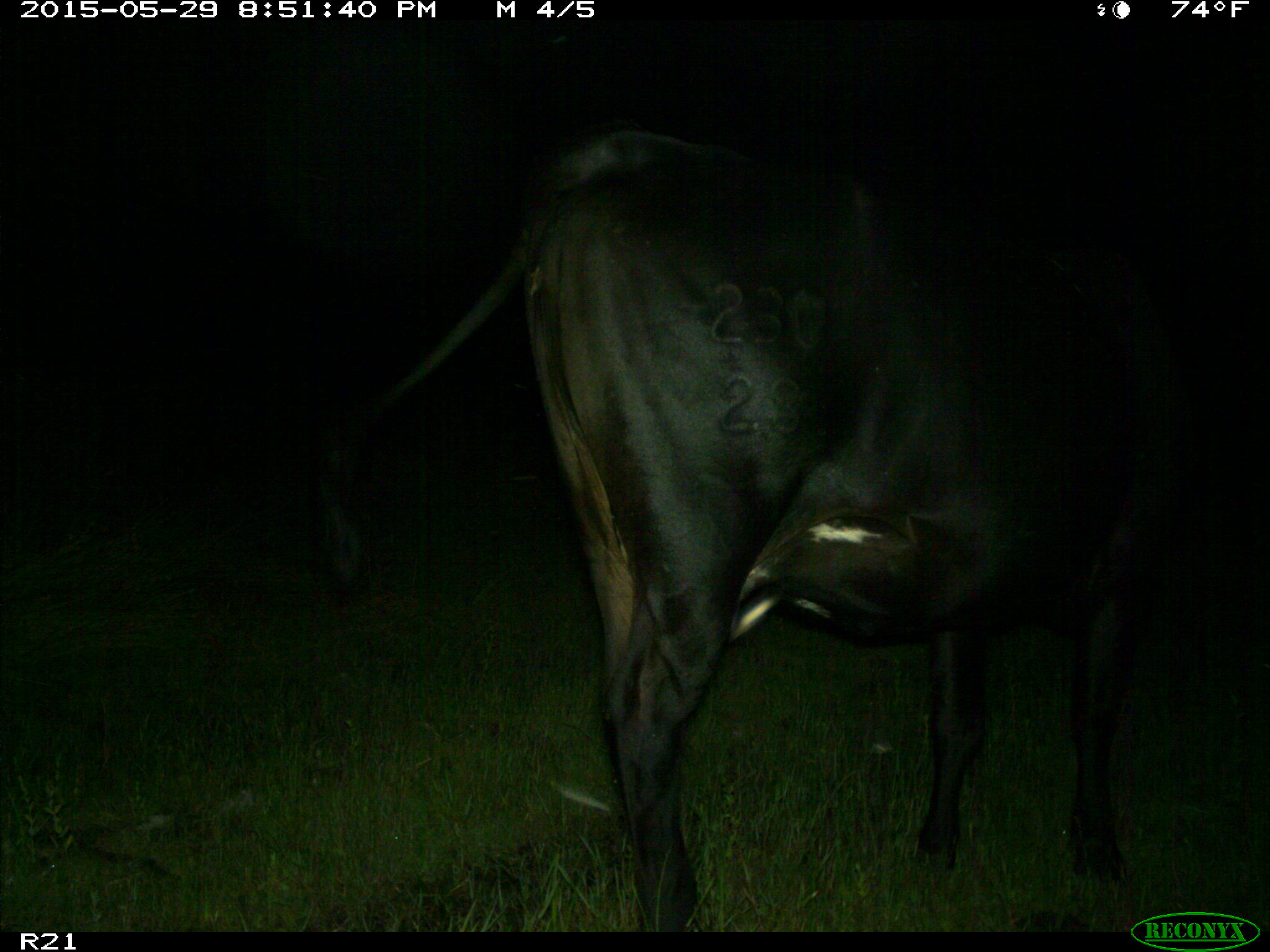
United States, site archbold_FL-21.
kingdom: Animalia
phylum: Chordata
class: Mammalia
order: Artiodactyla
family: Bovidae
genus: Bos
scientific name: Bos taurus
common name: domestic cow